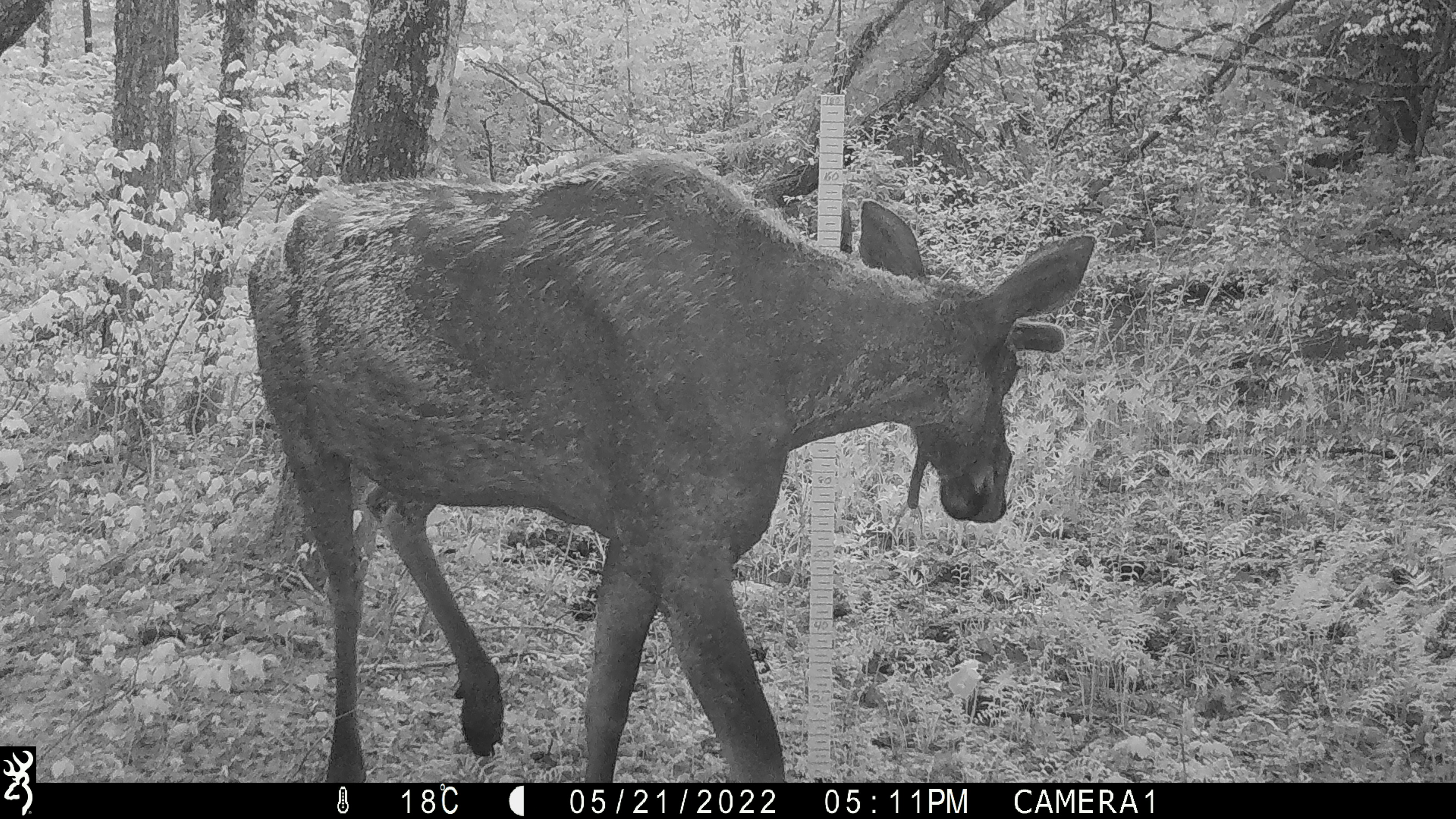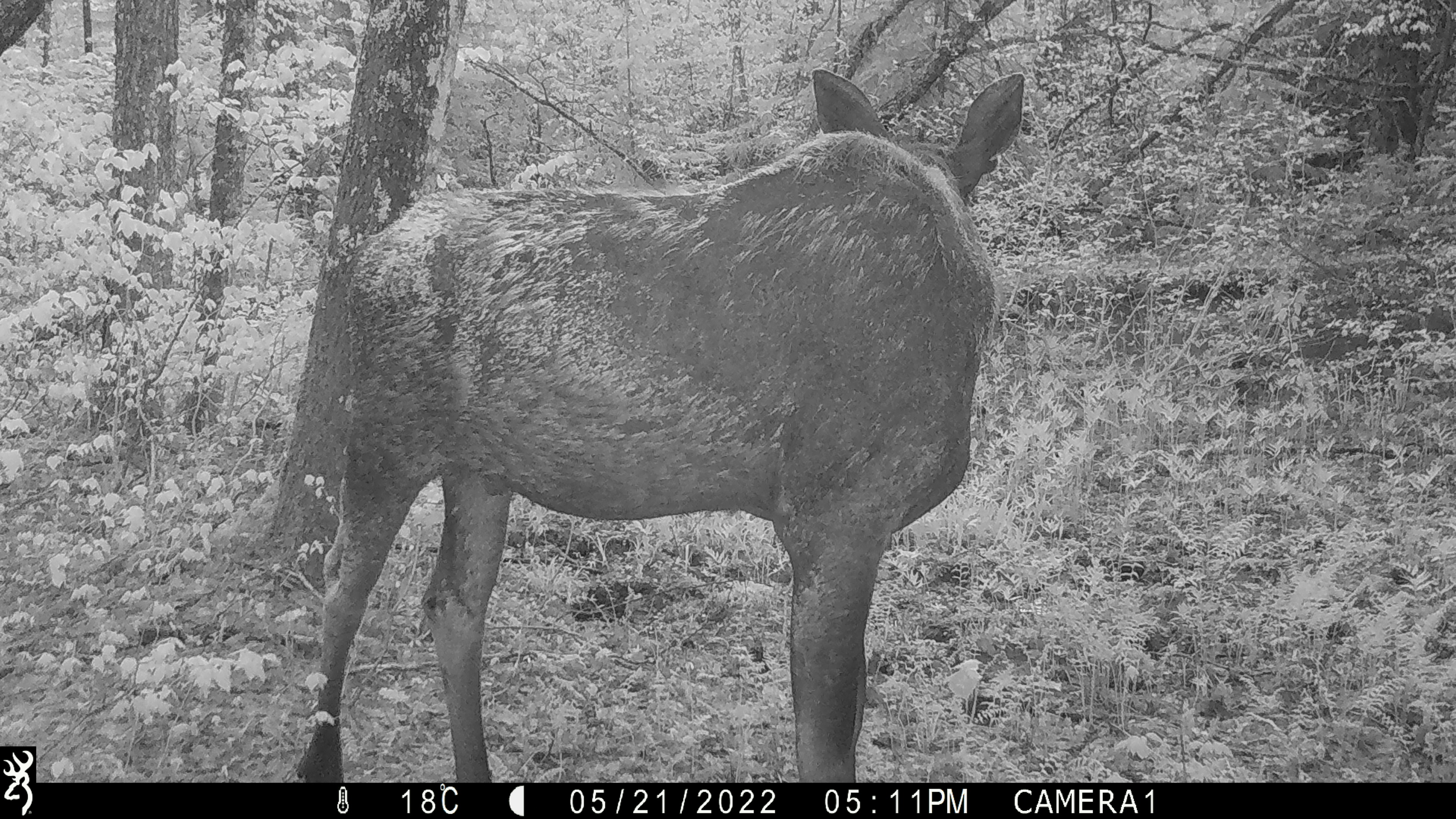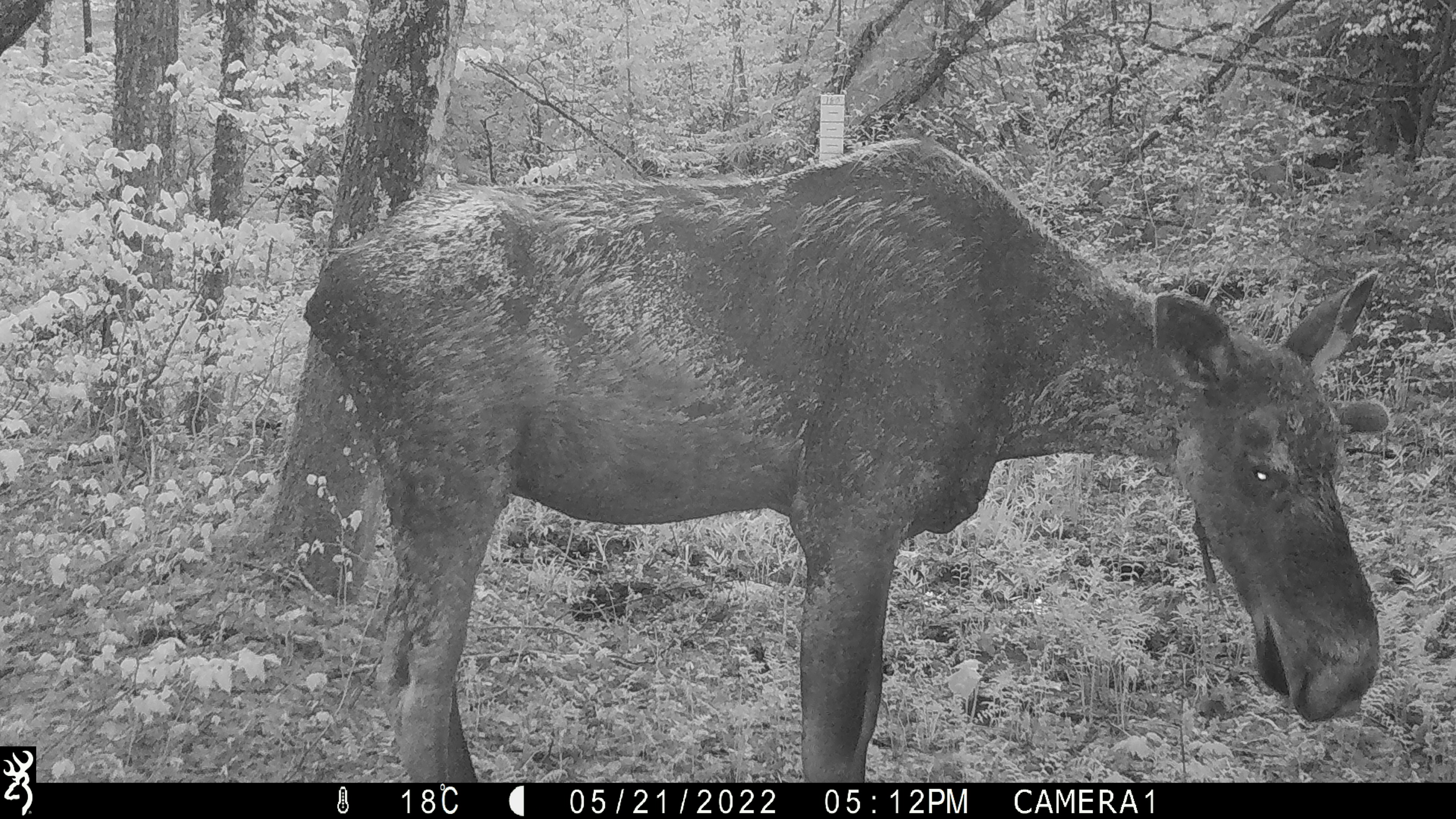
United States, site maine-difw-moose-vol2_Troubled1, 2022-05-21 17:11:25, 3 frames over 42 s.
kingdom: Animalia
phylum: Chordata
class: Mammalia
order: Artiodactyla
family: Cervidae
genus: Alces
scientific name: Alces alces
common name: moose